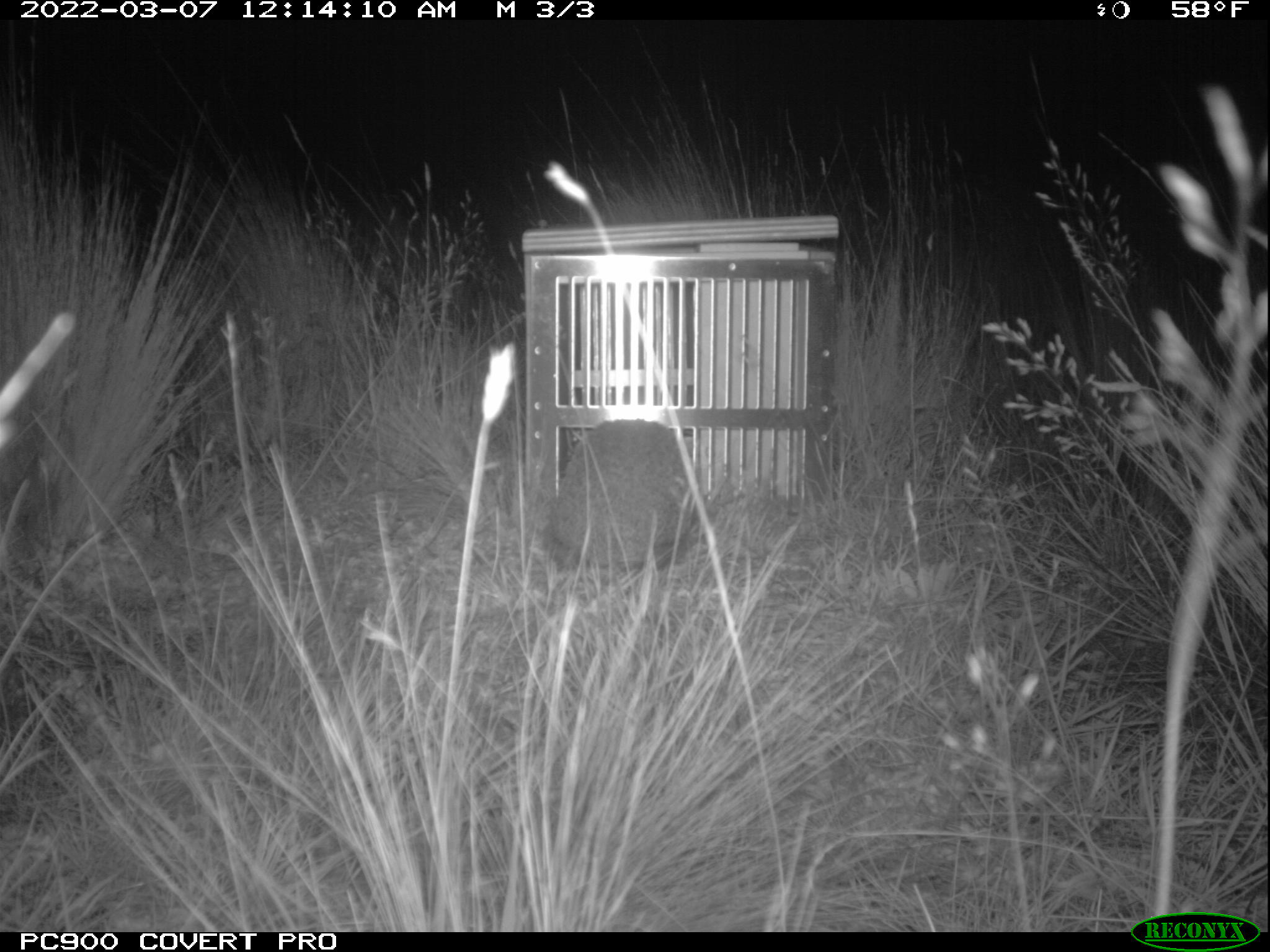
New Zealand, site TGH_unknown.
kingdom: Animalia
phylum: Chordata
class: Mammalia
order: Eulipotyphla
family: Erinaceidae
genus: Erinaceus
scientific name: Erinaceus europaeus europaeus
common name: european hedgehog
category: hedgehog